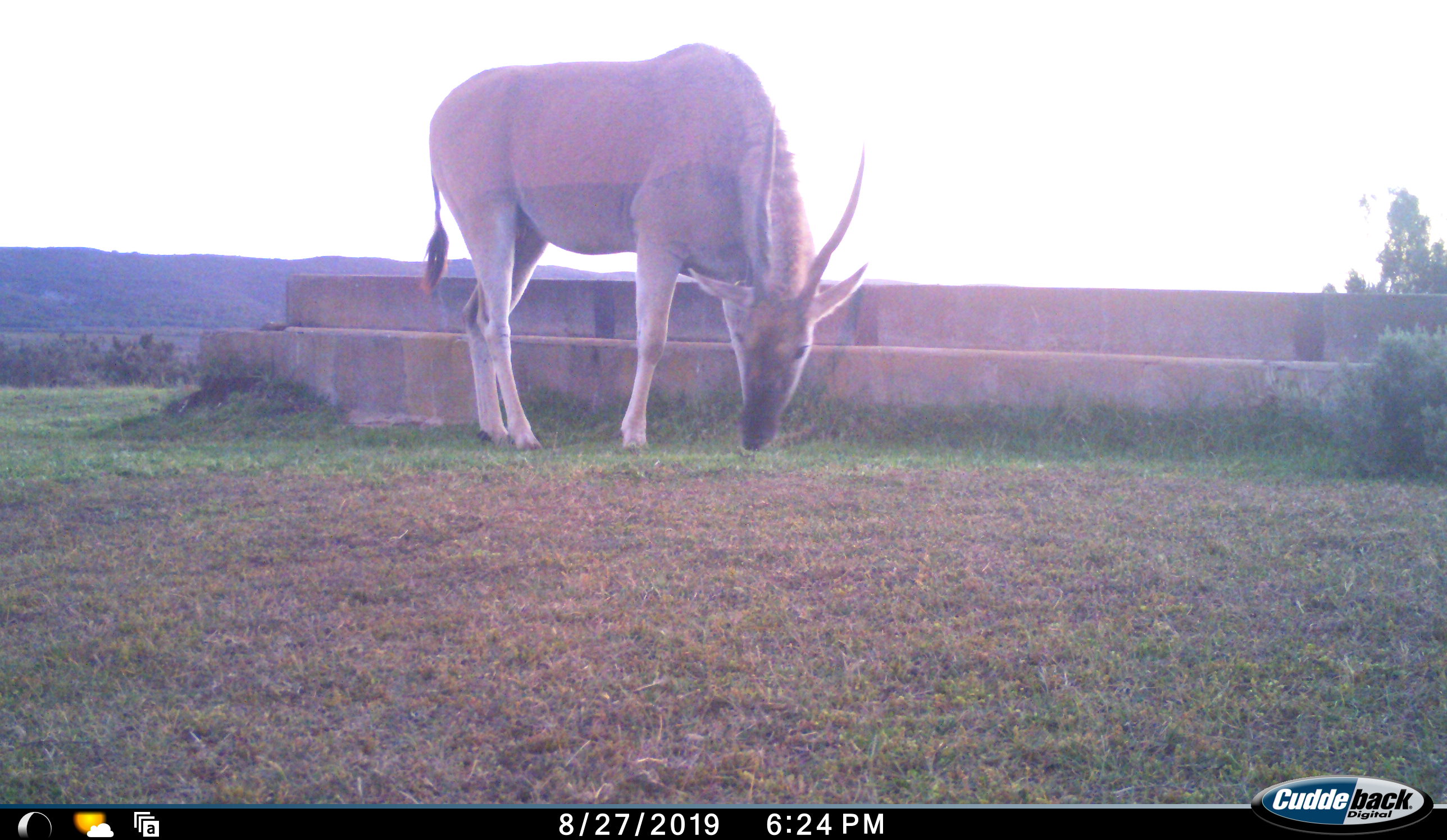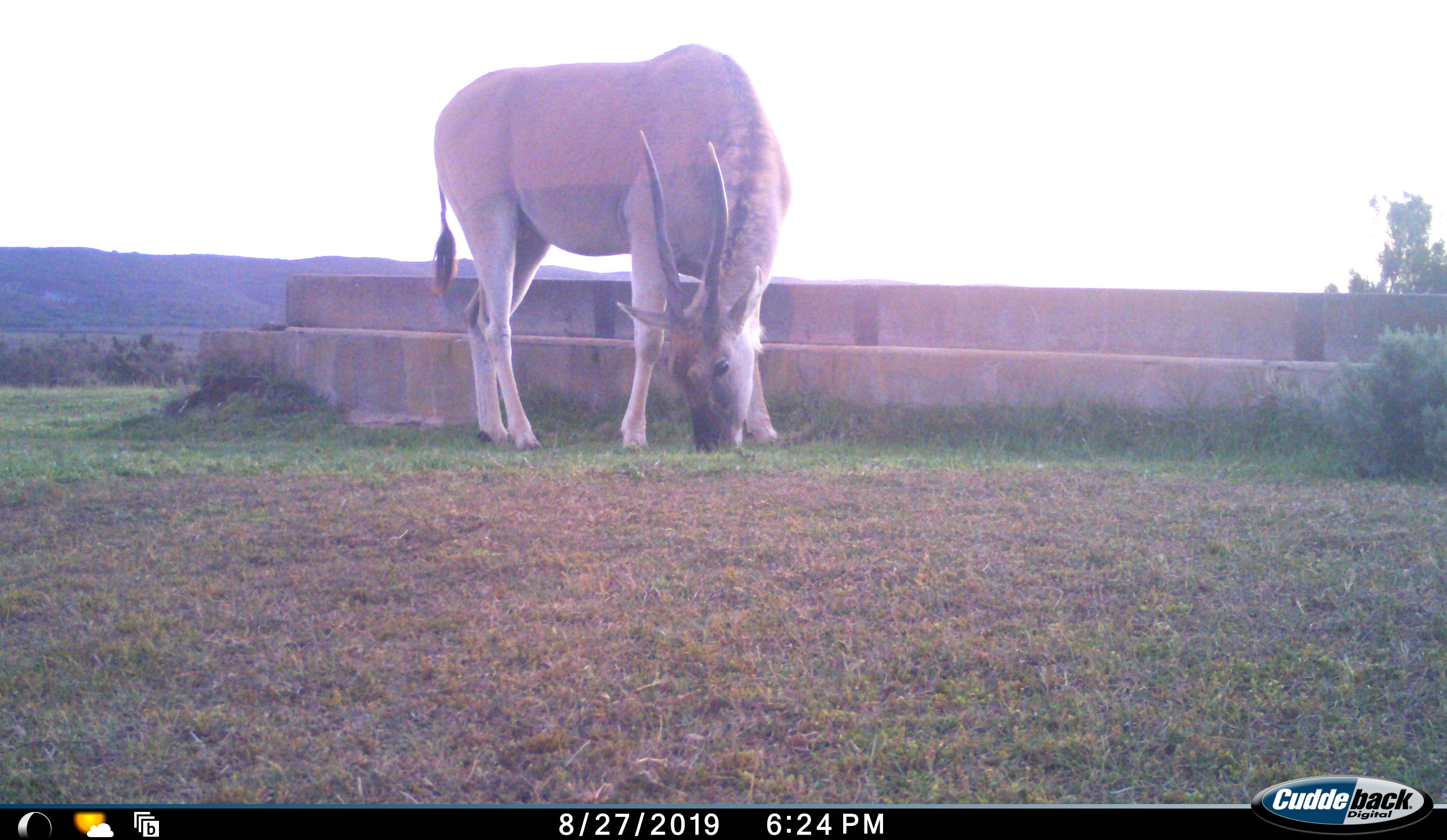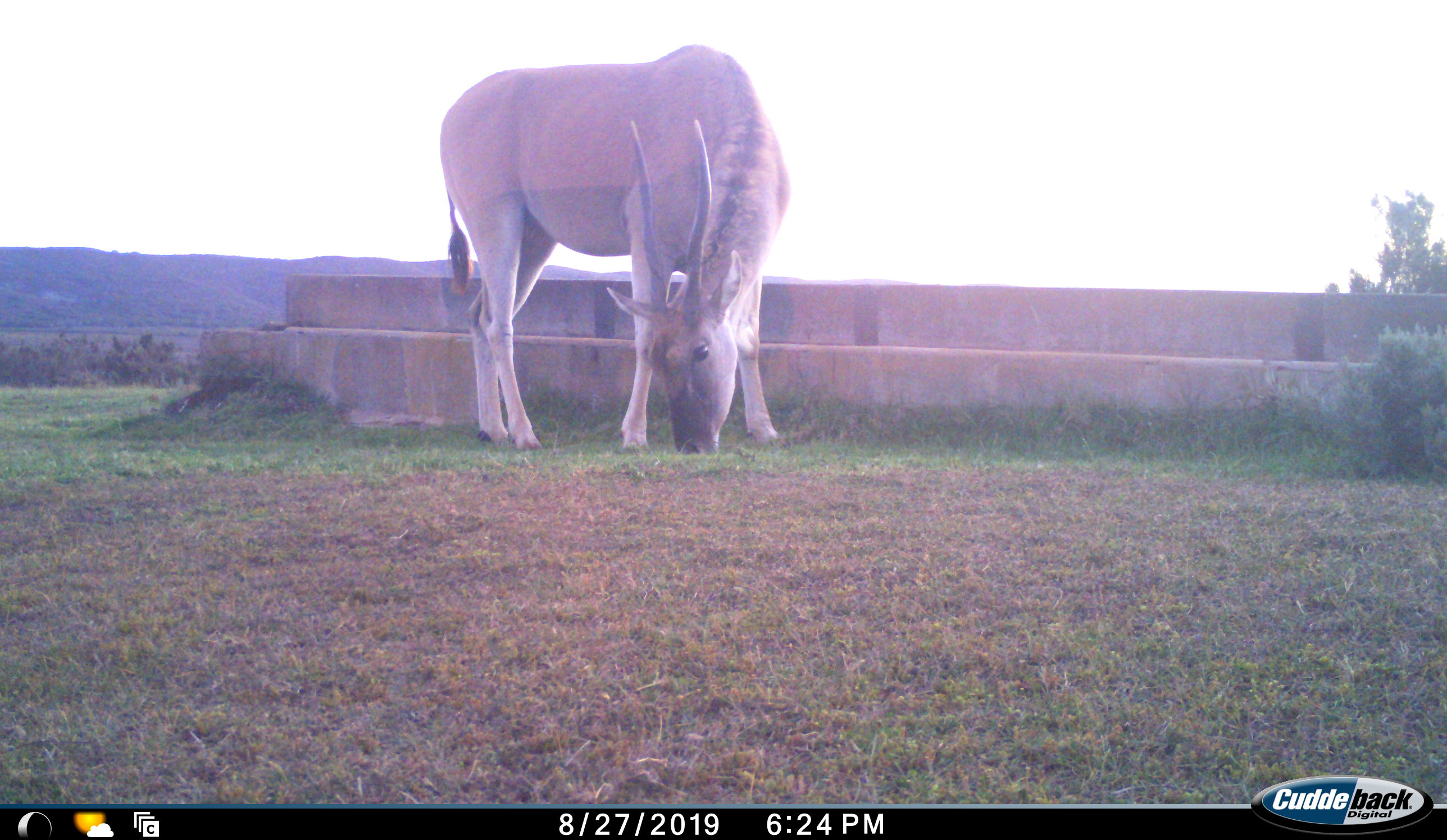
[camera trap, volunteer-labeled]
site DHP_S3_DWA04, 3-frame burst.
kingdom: Animalia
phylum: Chordata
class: Mammalia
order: Artiodactyla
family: Bovidae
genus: Tragelaphus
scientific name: Tragelaphus oryx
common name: eland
Eland (Tragelaphus oryx), count 1. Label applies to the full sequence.